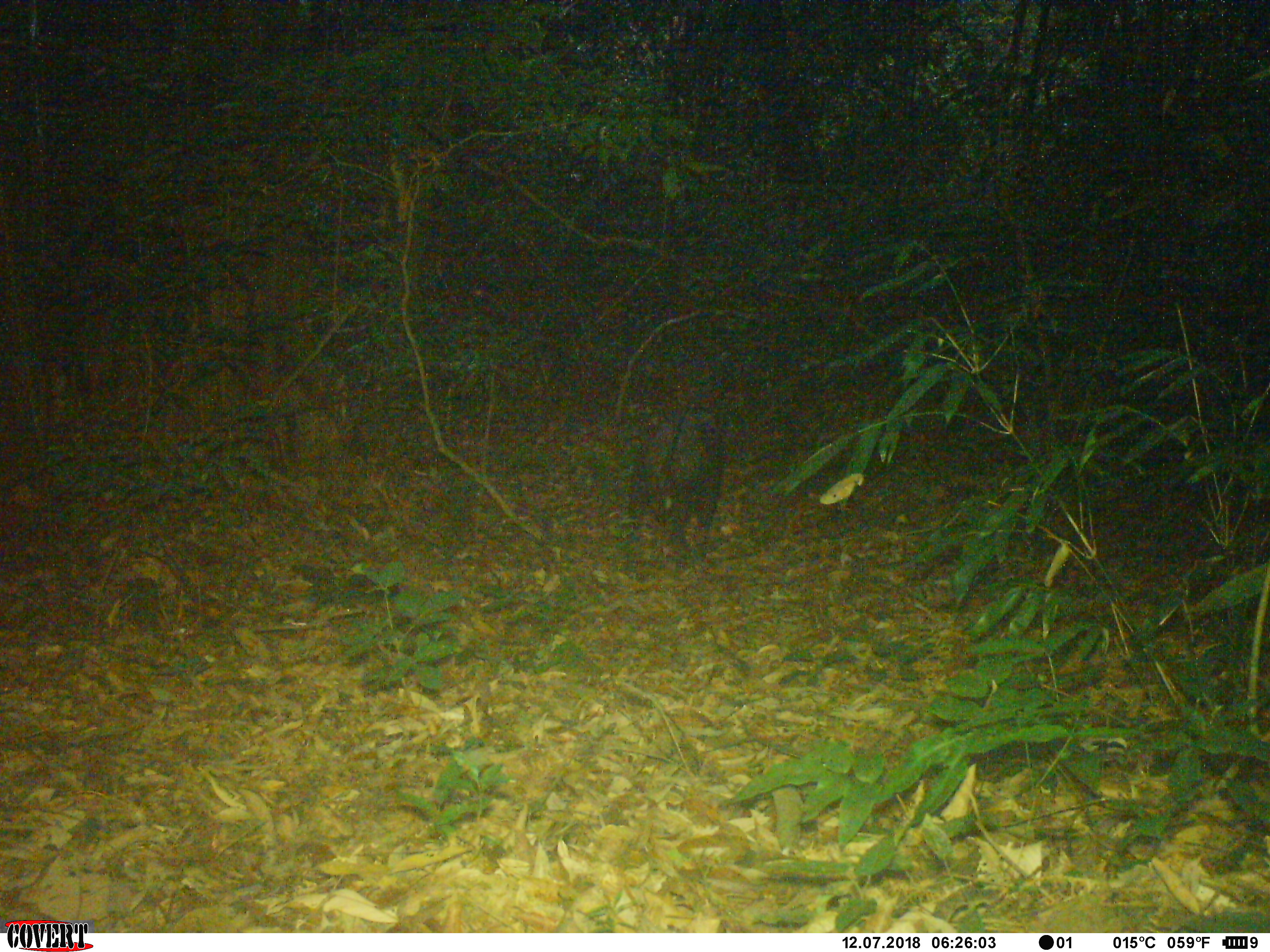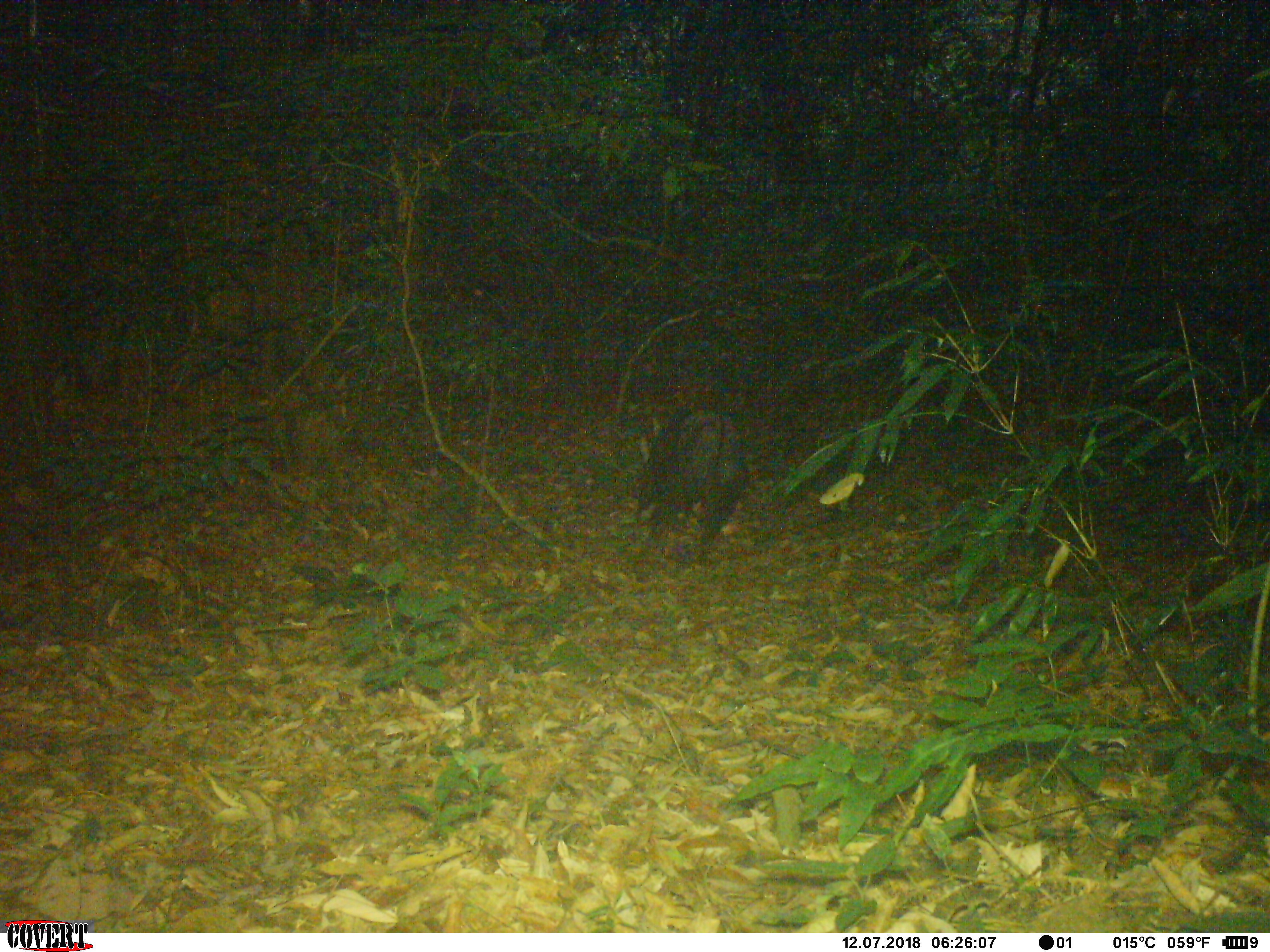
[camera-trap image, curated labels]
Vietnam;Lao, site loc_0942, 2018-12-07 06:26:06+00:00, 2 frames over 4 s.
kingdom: Animalia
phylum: Chordata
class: Mammalia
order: Artiodactyla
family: Bovidae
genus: Capricornis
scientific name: Capricornis sumatraensis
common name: chinese serow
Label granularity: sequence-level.